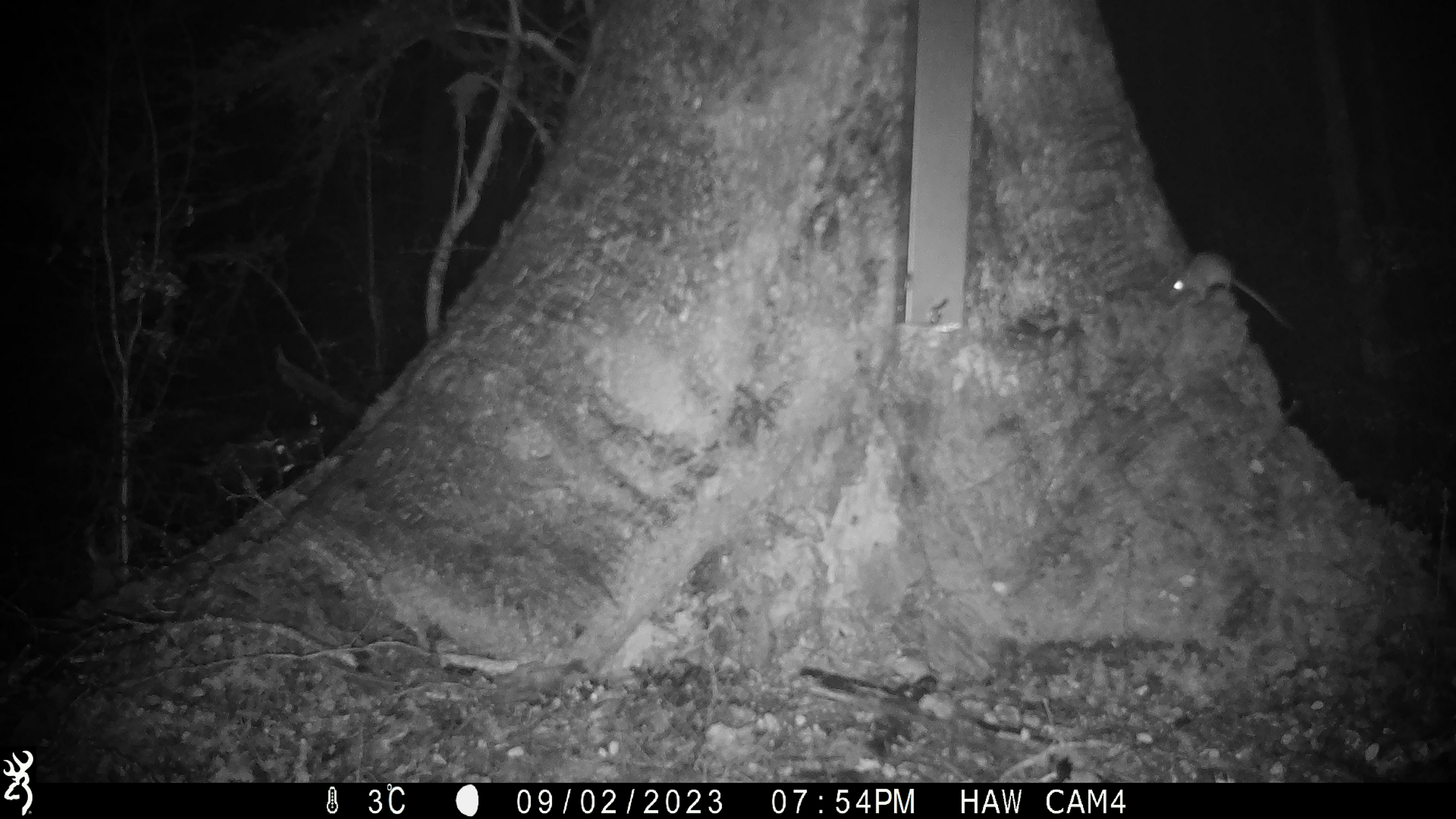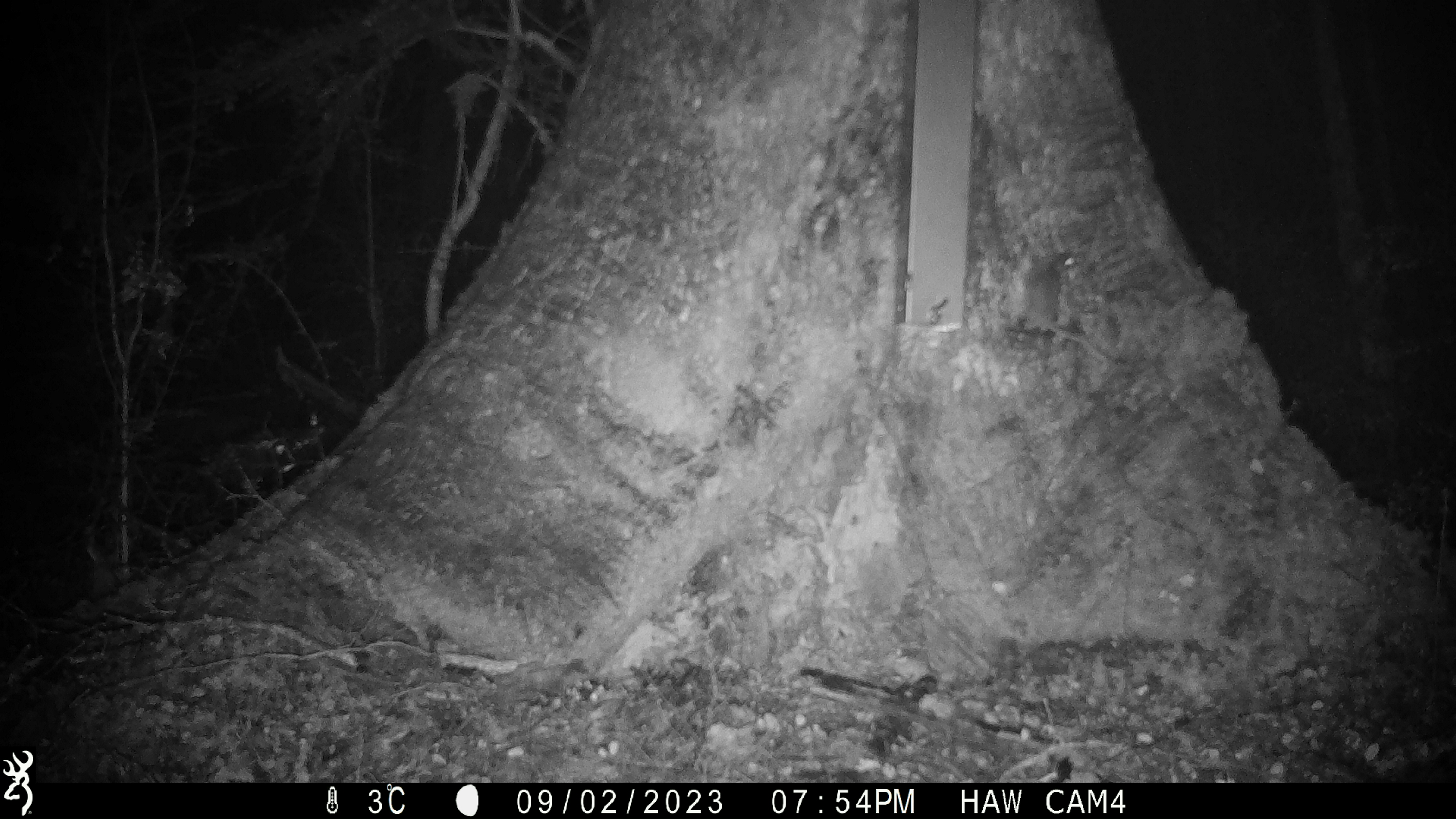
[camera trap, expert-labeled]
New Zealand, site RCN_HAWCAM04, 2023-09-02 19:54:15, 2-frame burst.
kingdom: Animalia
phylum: Chordata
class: Mammalia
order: Rodentia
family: Muridae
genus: Mus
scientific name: Mus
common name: mouse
Mouse (Mus).